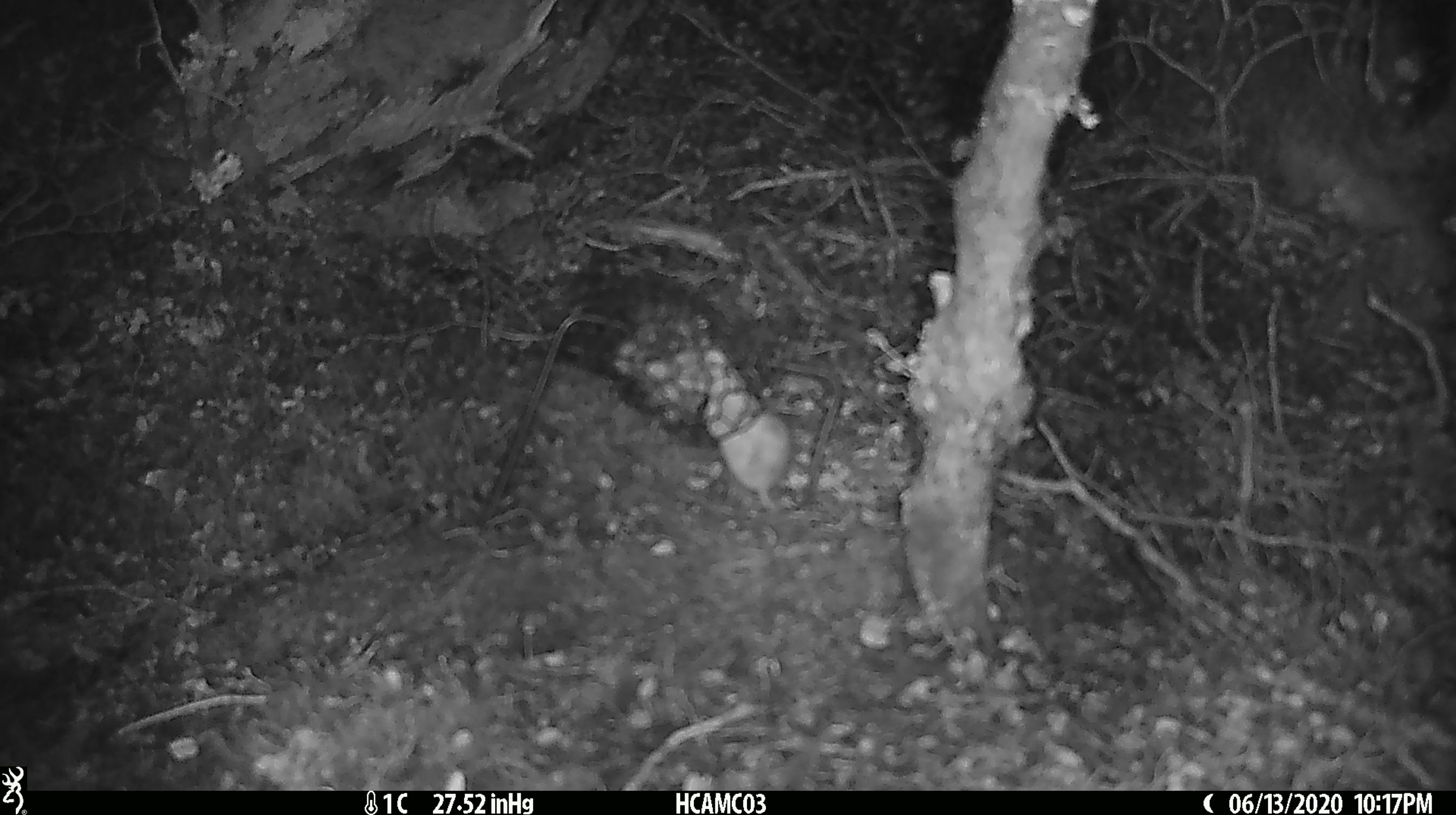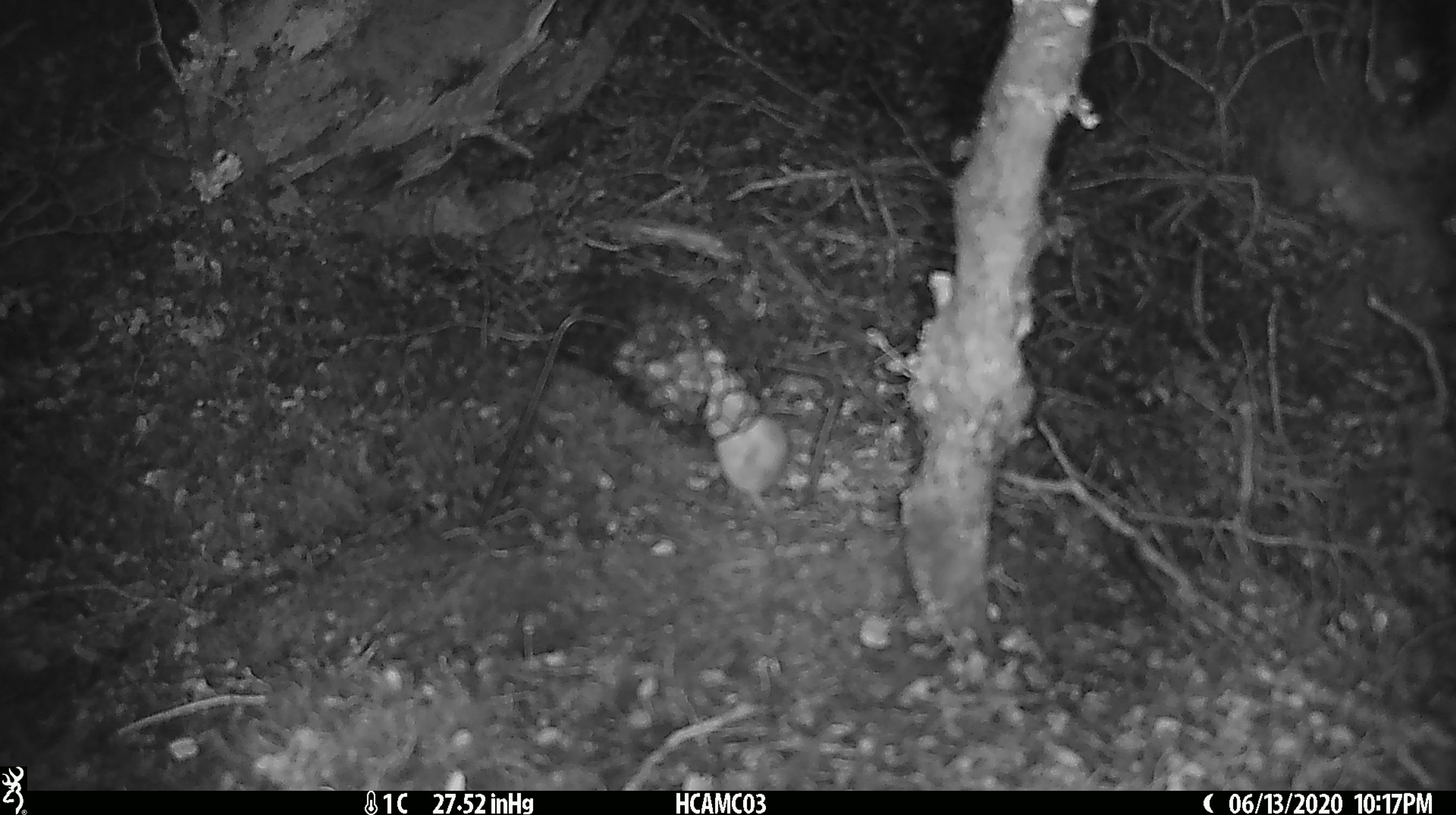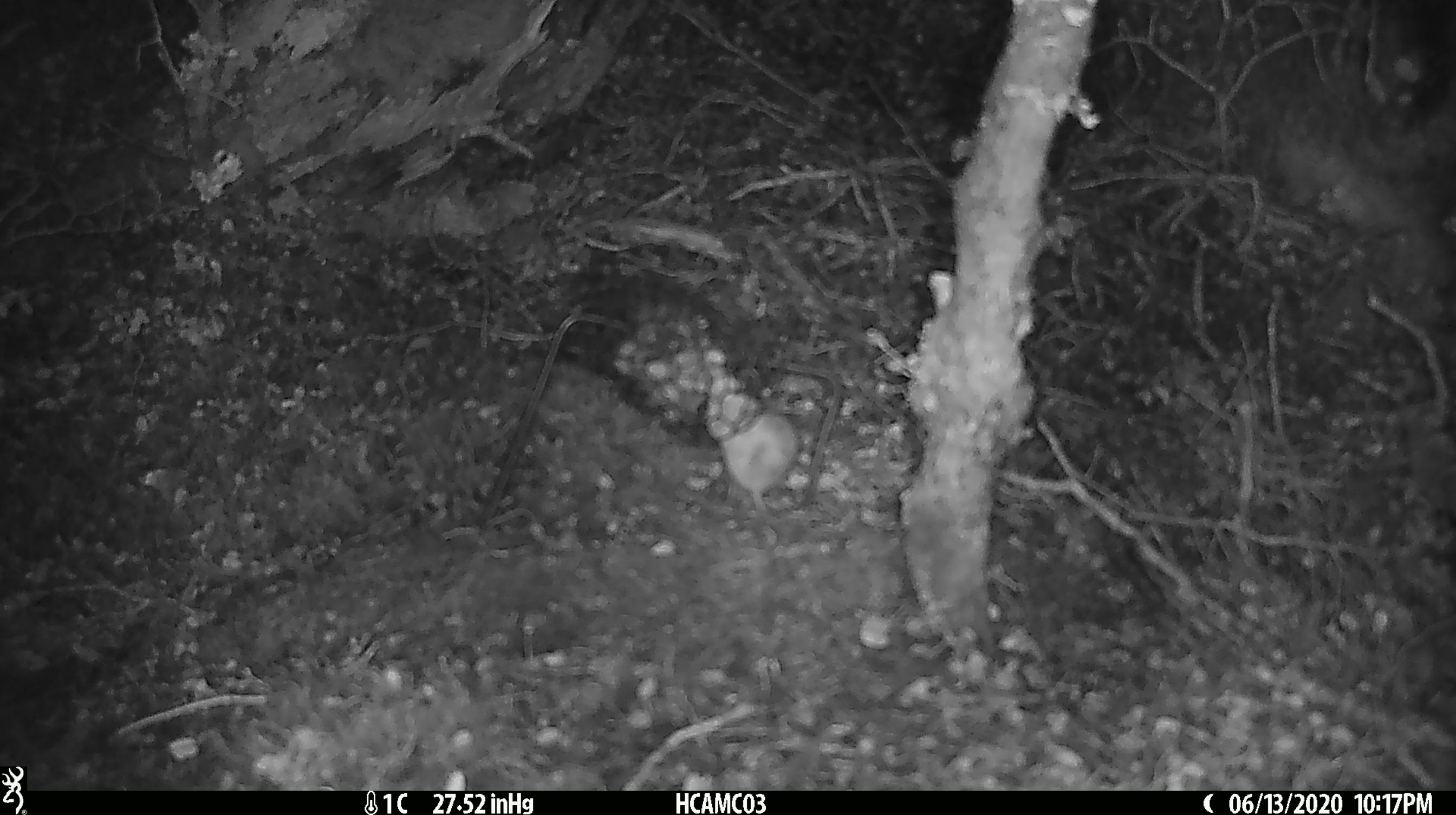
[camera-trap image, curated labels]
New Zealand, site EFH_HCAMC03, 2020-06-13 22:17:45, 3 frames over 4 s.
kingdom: Animalia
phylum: Chordata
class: Mammalia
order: Rodentia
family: Muridae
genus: Mus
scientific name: Mus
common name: mouse